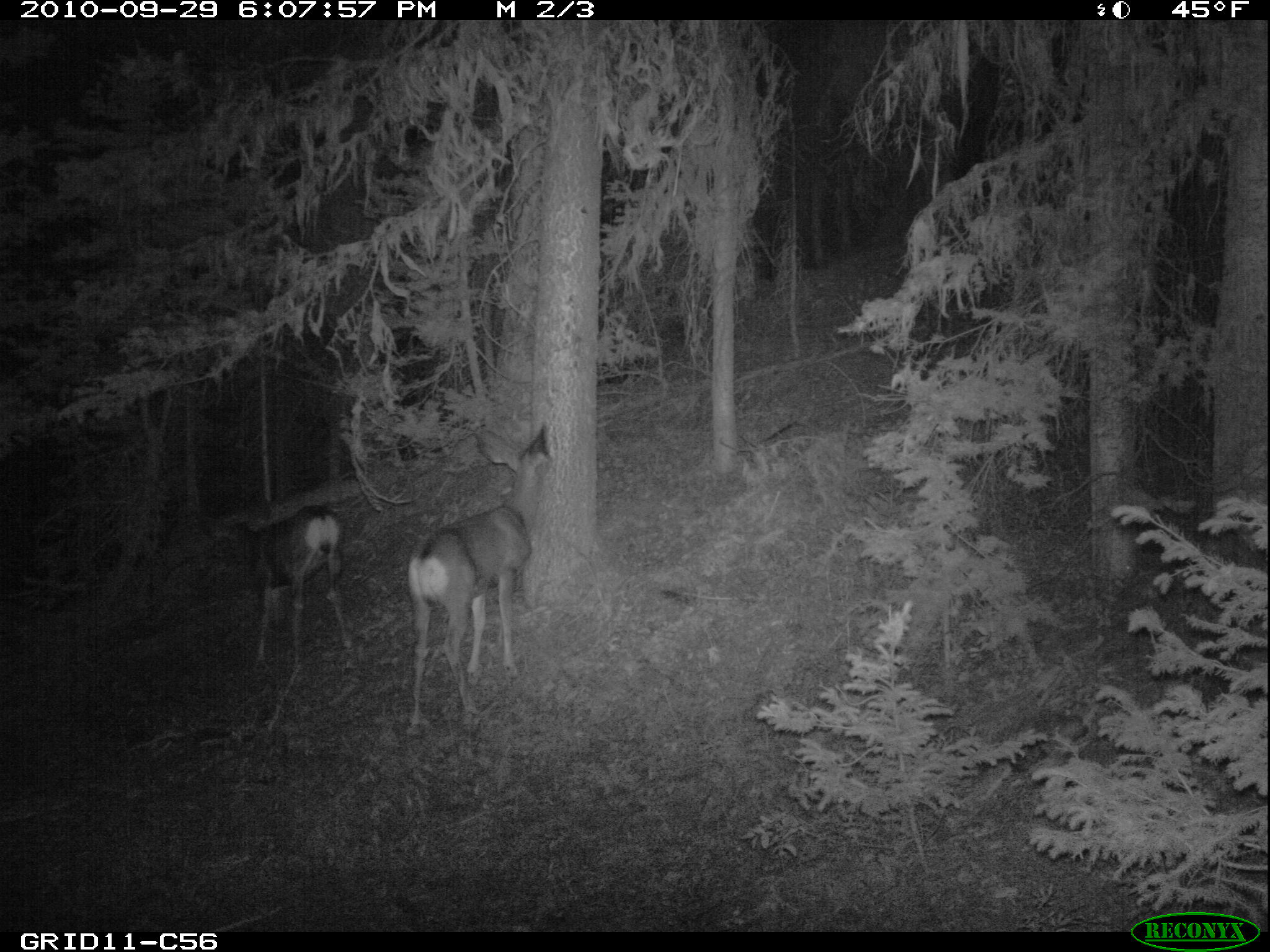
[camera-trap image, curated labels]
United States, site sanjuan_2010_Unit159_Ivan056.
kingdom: Animalia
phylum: Chordata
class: Mammalia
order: Artiodactyla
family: Cervidae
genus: Odocoileus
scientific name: Odocoileus hemionus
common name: mule deer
Odocoileus hemionus (mule deer).